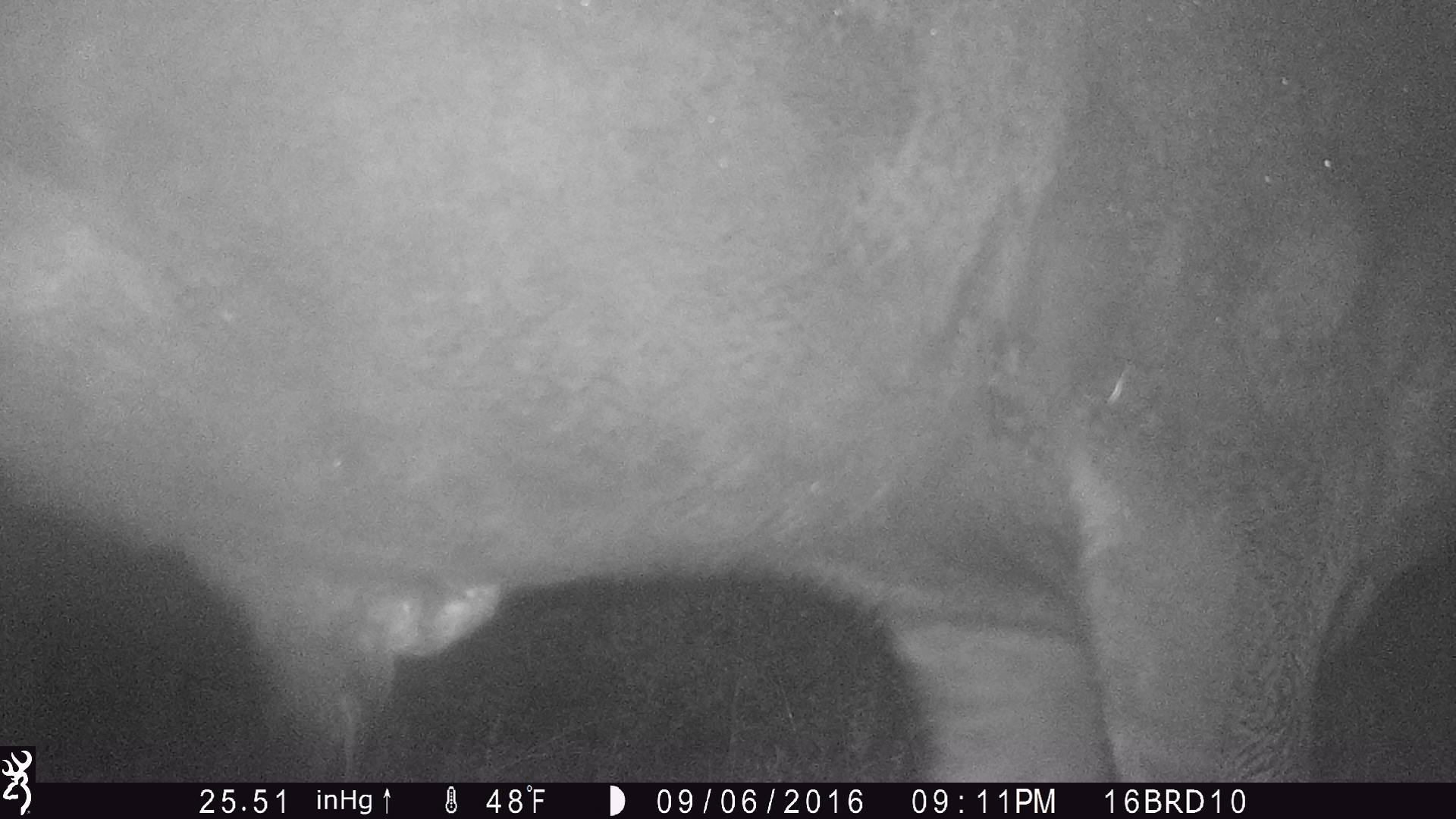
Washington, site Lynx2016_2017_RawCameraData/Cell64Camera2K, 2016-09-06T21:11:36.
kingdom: Animalia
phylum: Chordata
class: Mammalia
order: Artiodactyla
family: Bovidae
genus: Bos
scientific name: Bos taurus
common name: domestic cattle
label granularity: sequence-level